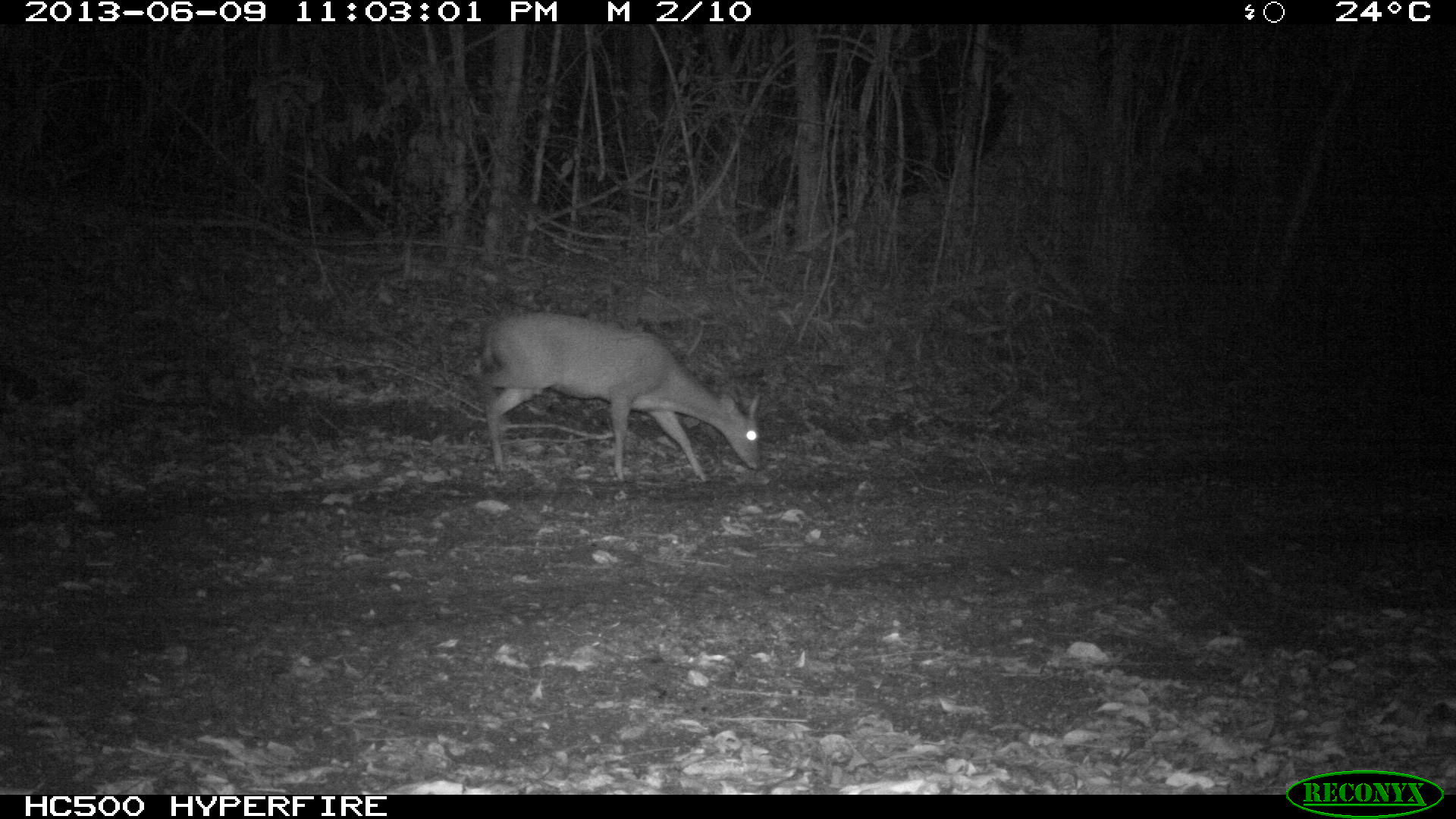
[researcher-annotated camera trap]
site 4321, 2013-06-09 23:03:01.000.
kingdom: Animalia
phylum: Chordata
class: Mammalia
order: Artiodactyla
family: Cervidae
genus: Mazama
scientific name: Mazama temama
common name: central american red brocket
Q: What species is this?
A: Mazama temama (central american red brocket).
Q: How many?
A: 1.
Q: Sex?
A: Male.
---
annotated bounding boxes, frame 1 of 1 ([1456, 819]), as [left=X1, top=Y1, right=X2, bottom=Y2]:
mazama temama: [left=467, top=309, right=762, bottom=485]